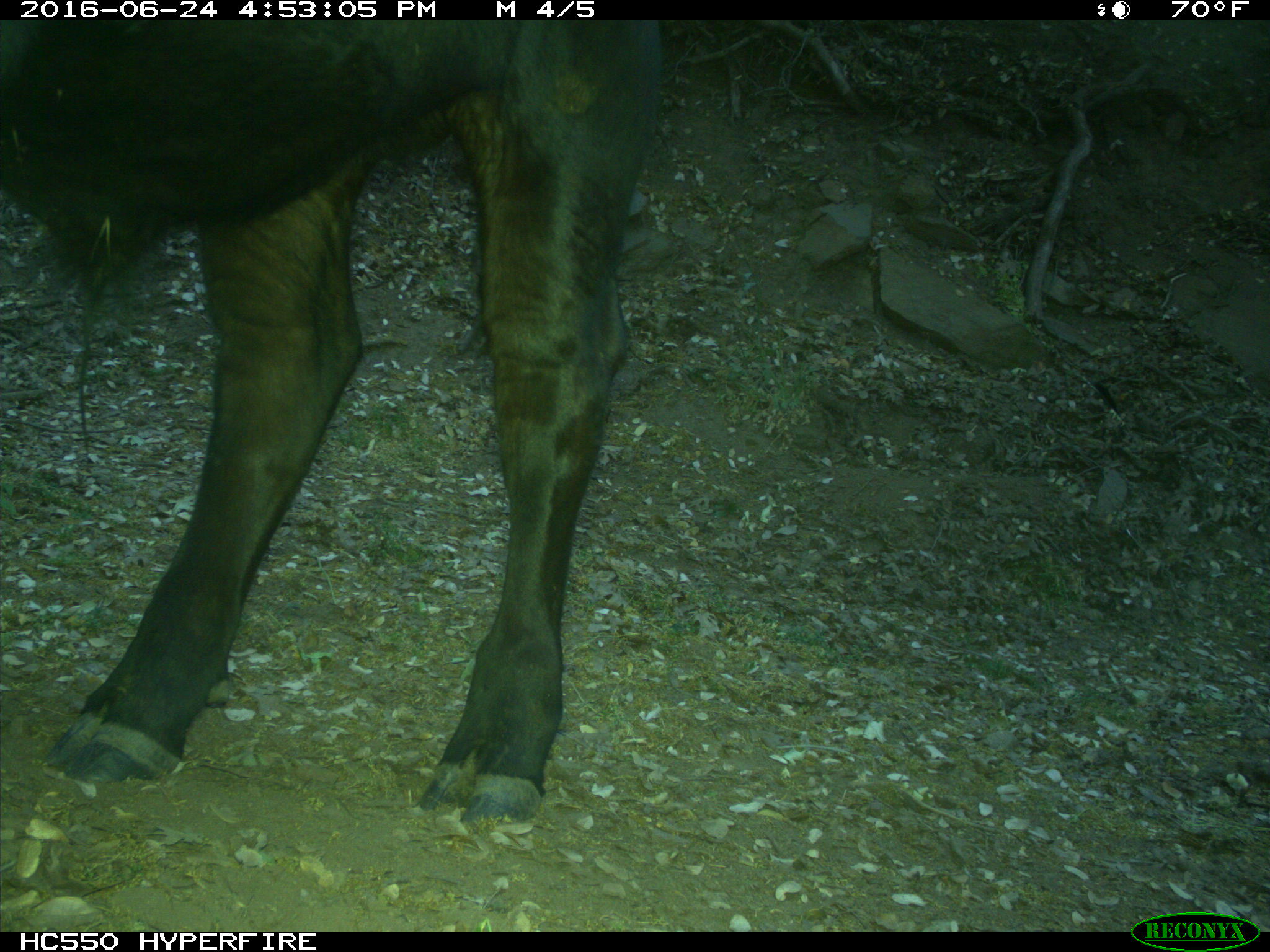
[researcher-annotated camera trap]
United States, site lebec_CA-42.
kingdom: Animalia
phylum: Chordata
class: Mammalia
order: Artiodactyla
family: Bovidae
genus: Bos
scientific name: Bos taurus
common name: domestic cow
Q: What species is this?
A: Bos taurus (domestic cow).